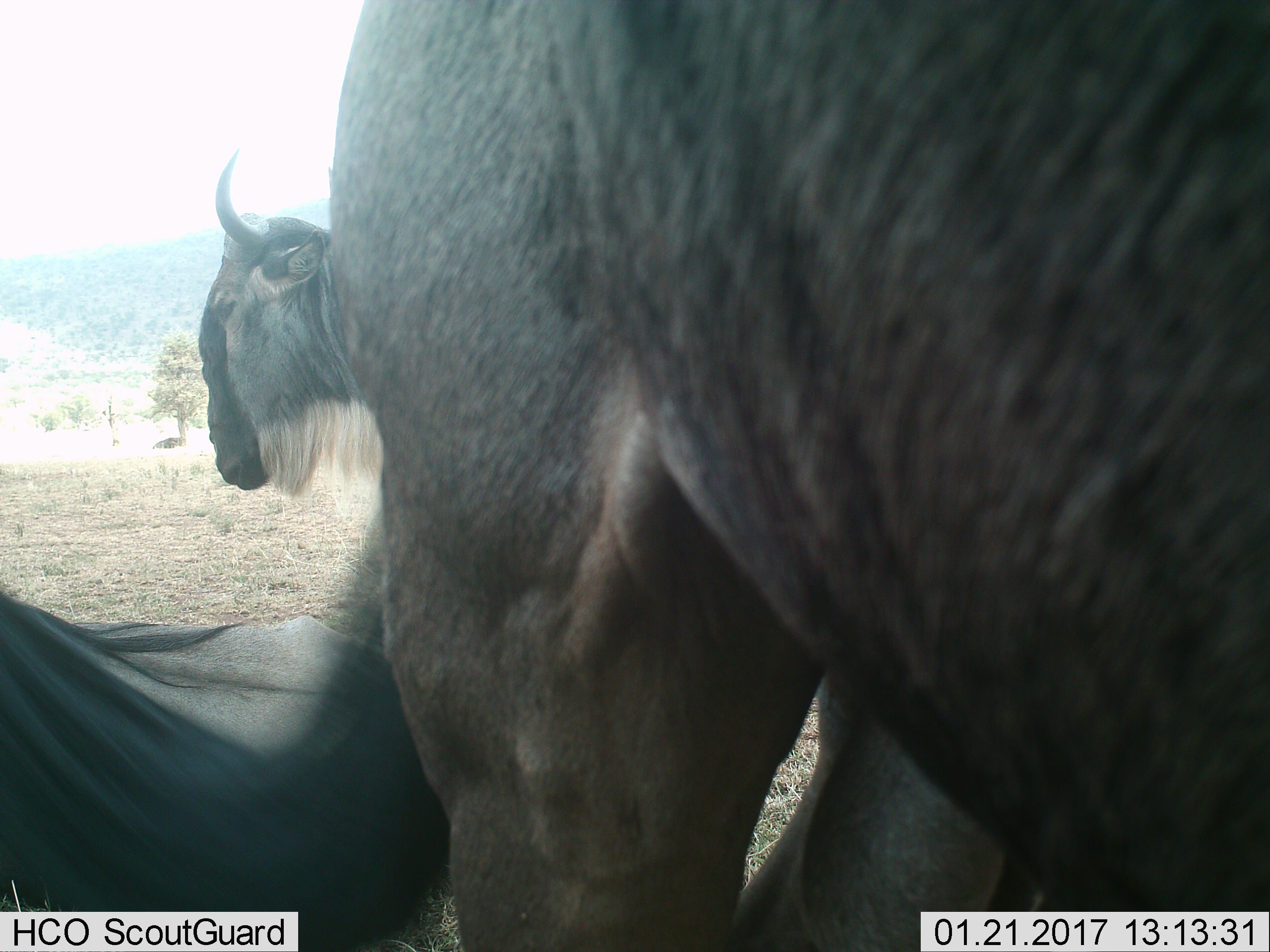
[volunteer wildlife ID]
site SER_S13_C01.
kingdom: Animalia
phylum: Chordata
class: Mammalia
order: Artiodactyla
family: Bovidae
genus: Connochaetes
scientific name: Connochaetes taurinus taurinus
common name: blue wildebeest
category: wildebeestblue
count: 3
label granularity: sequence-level